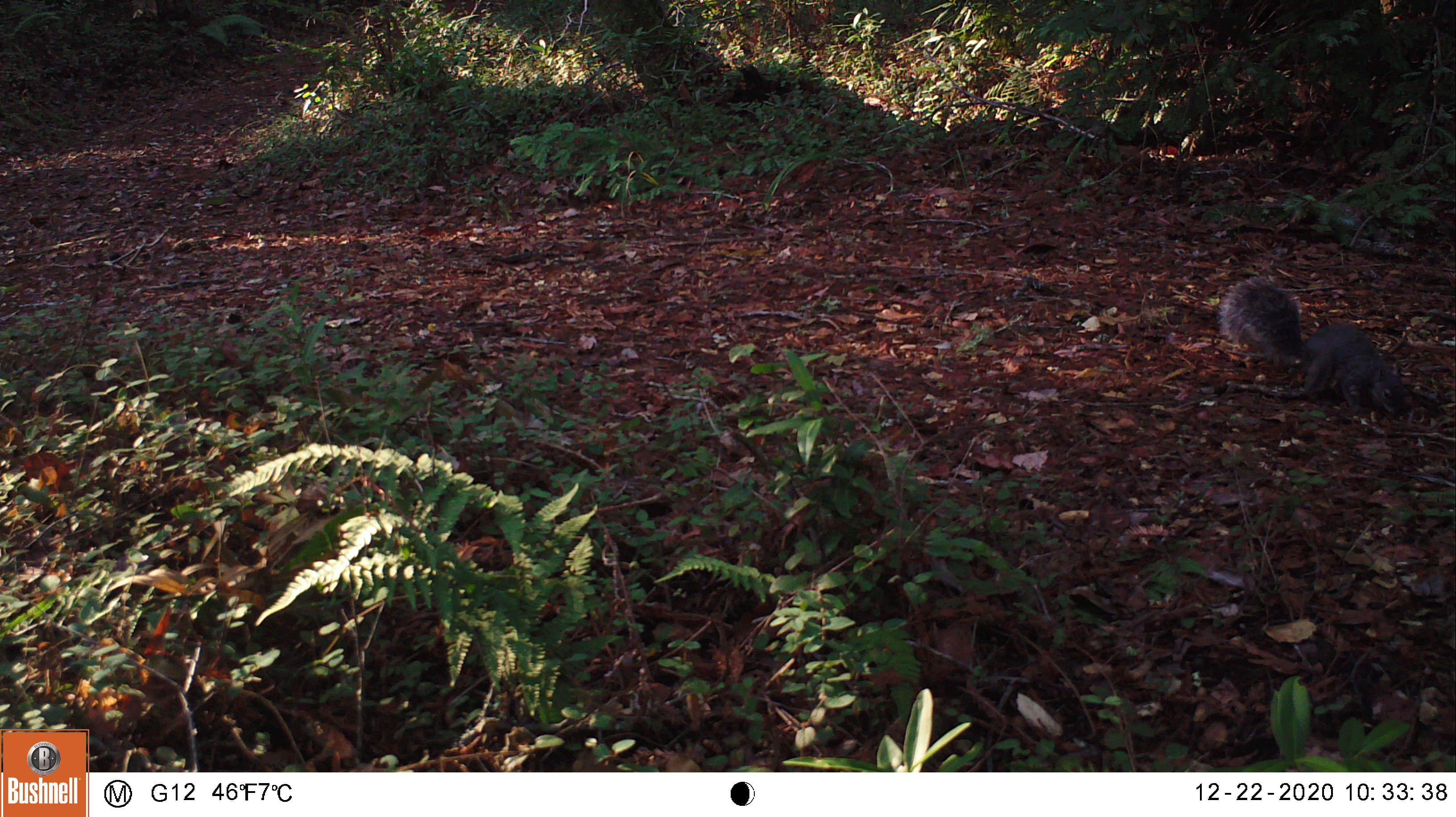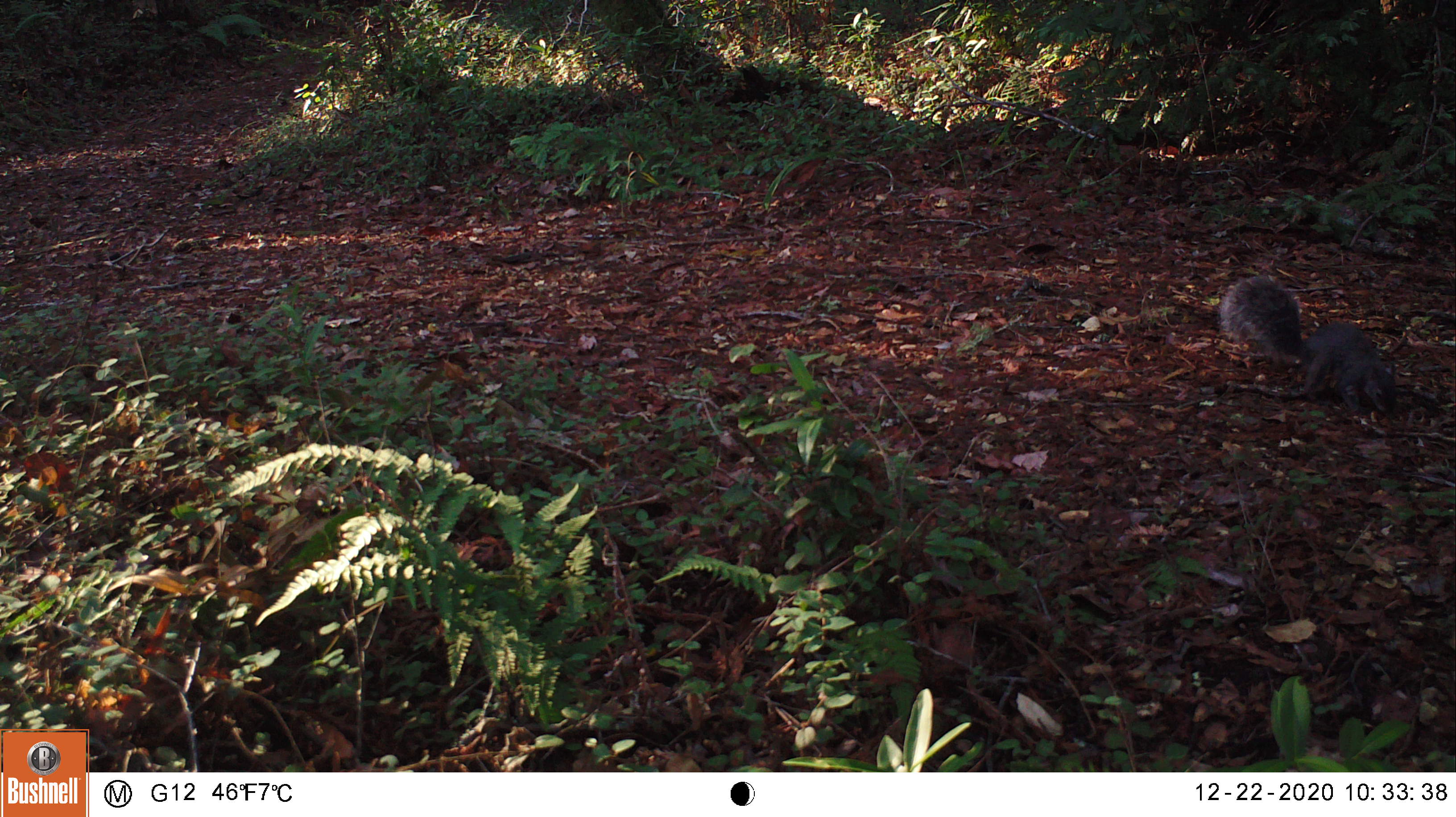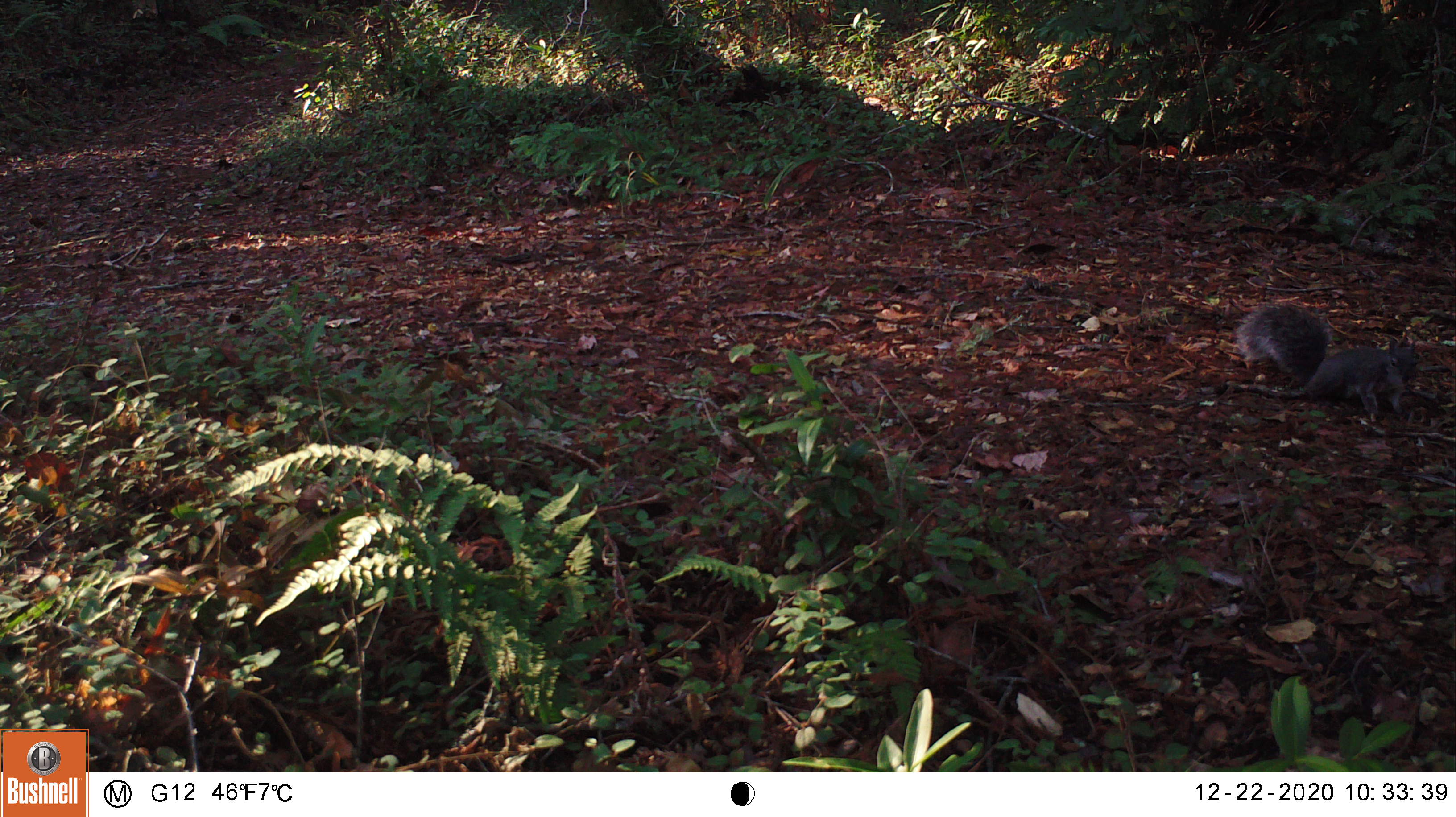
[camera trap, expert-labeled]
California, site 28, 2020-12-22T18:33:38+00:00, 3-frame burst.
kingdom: Animalia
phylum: Chordata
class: Mammalia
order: Rodentia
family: Sciuridae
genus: Sciurus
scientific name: Sciurus griseus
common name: western gray squirrel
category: western grey squirrel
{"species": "western grey squirrel (western gray squirrel) (Sciurus griseus)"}